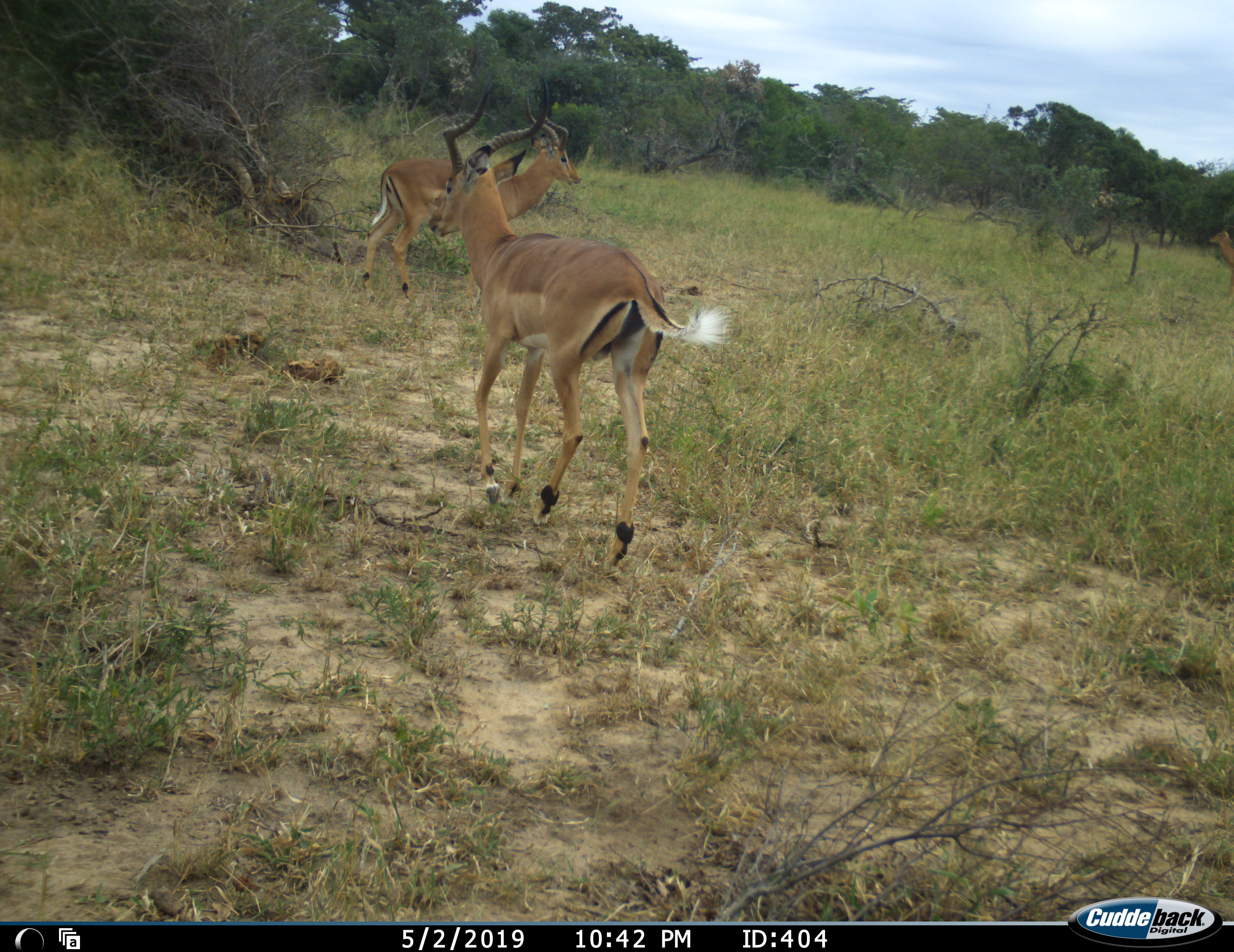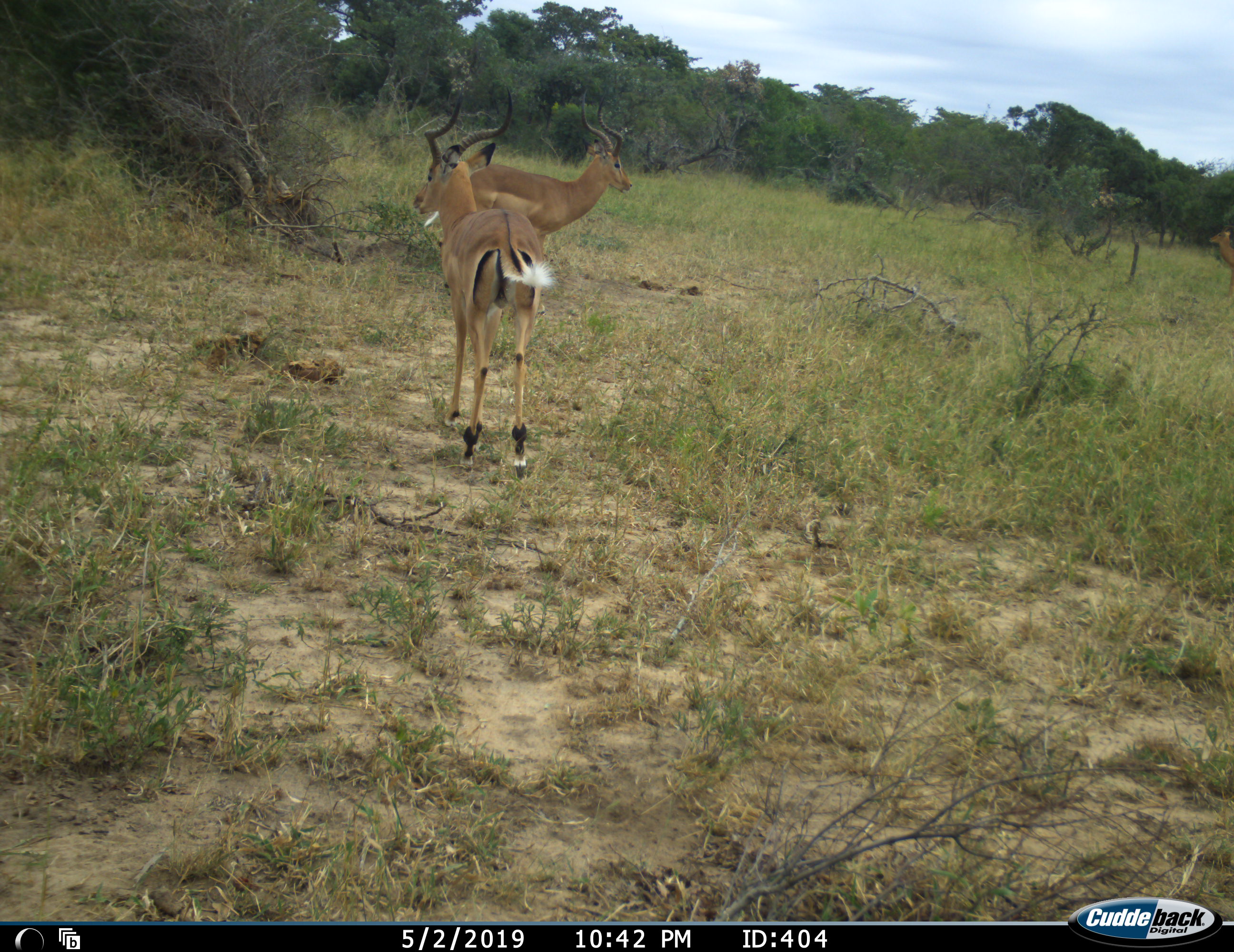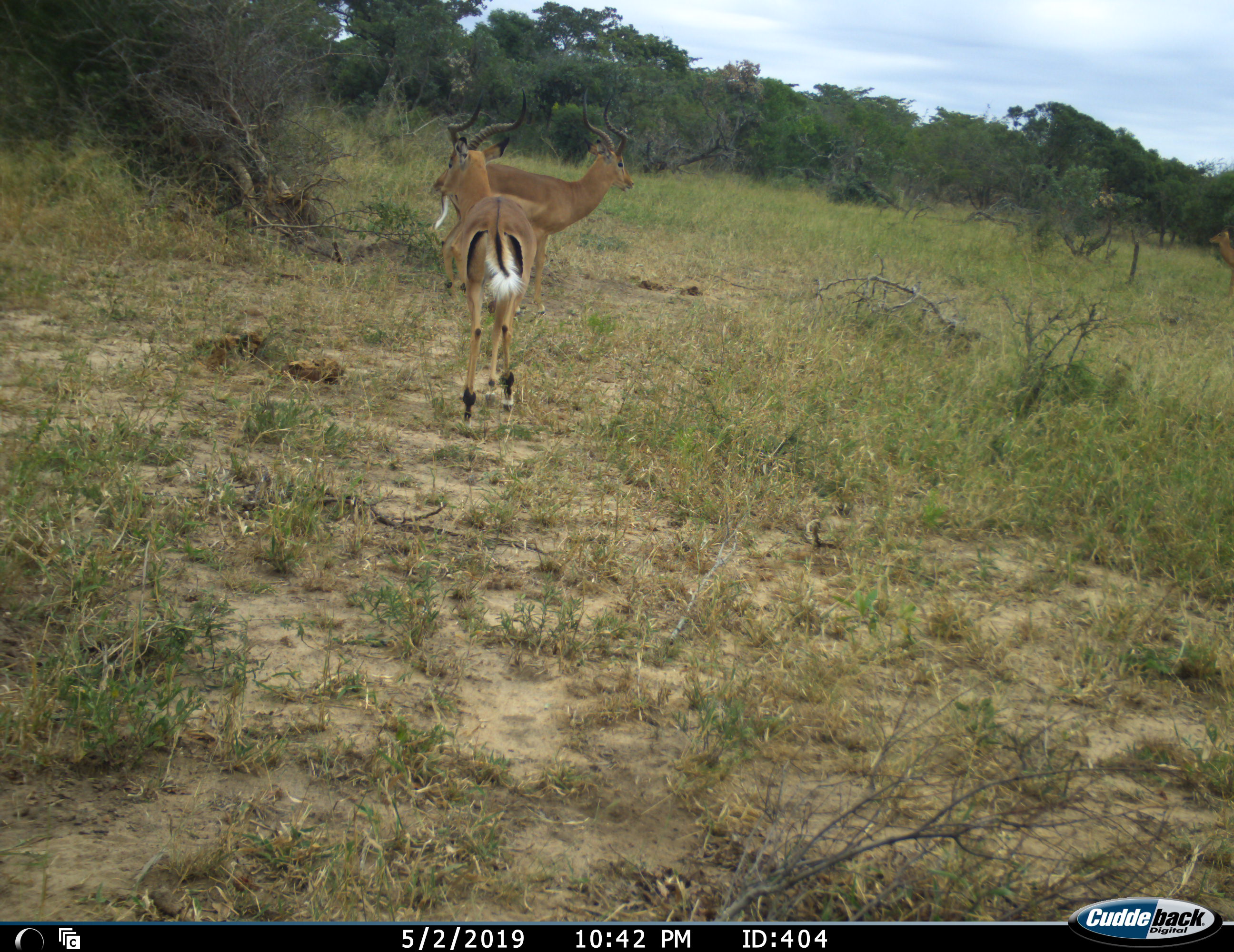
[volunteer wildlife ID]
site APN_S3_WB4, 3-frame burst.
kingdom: Animalia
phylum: Chordata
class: Mammalia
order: Artiodactyla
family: Bovidae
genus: Aepyceros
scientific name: Aepyceros melampus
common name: impala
Impala (Aepyceros melampus), count 2. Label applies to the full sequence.